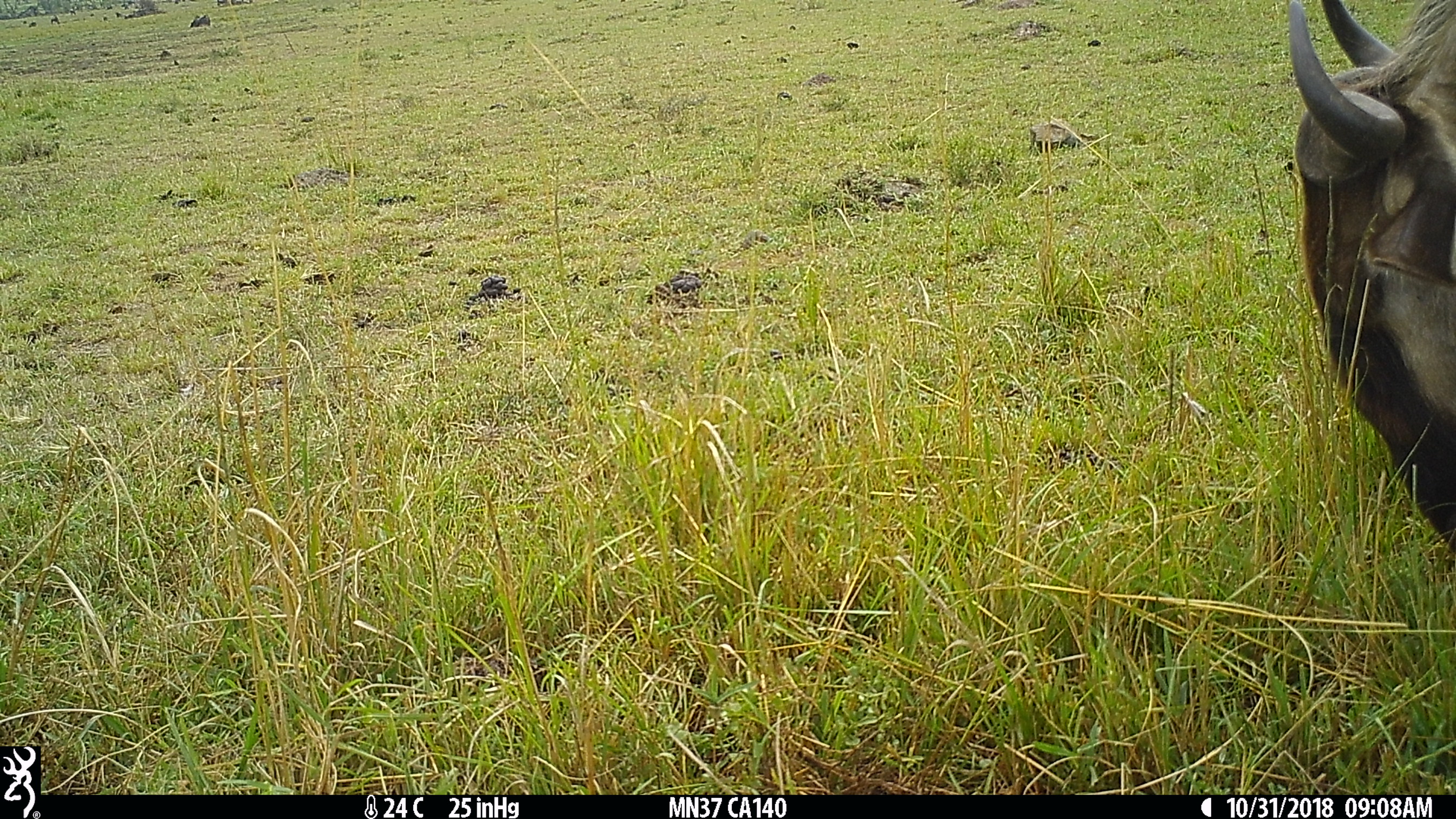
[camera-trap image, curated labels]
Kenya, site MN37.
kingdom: Animalia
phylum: Chordata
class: Mammalia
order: Artiodactyla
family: Bovidae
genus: Connochaetes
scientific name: Connochaetes taurinus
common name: blue wildebeest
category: wildebeest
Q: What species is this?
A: Wildebeest (blue wildebeest) (Connochaetes taurinus).